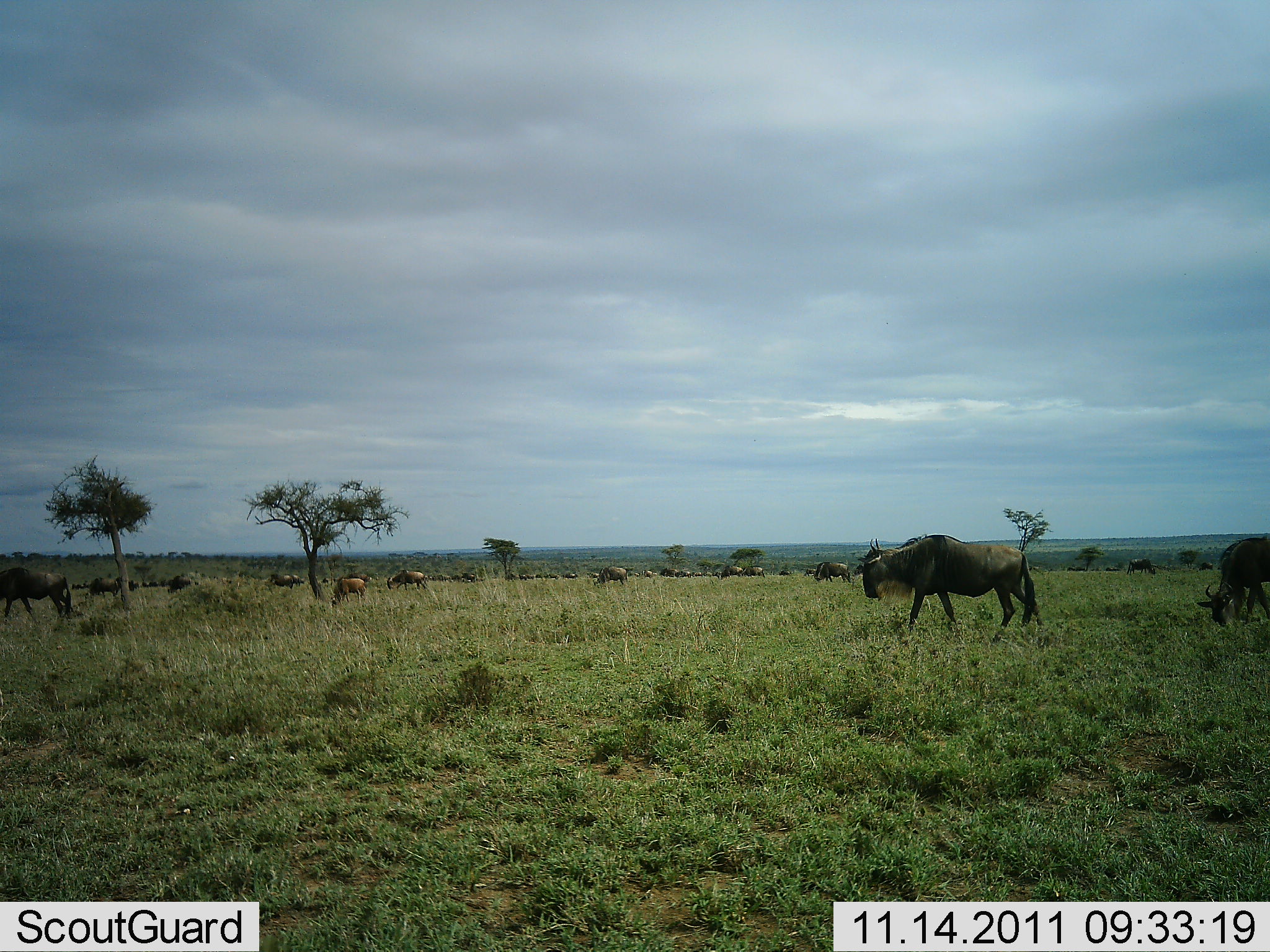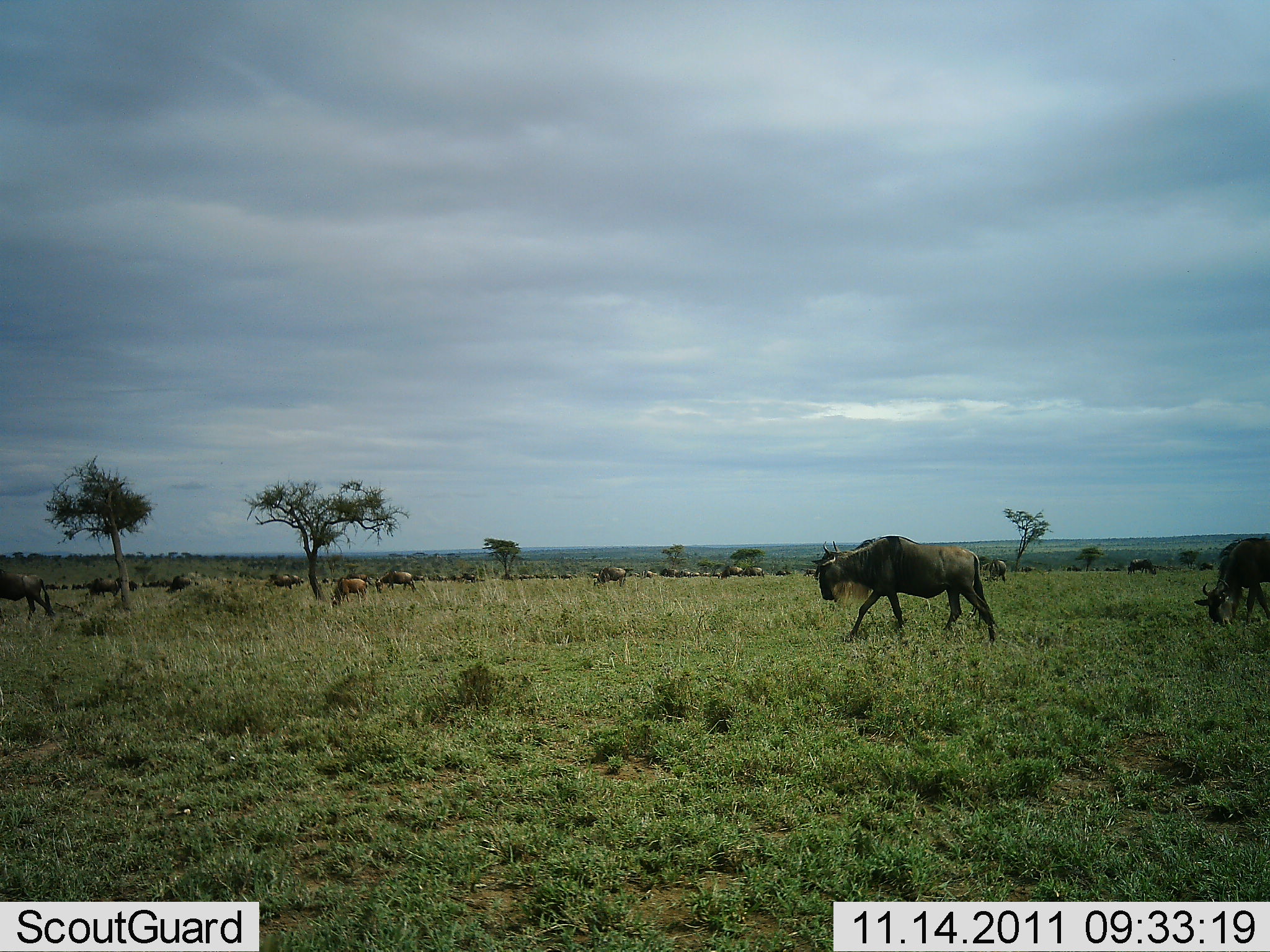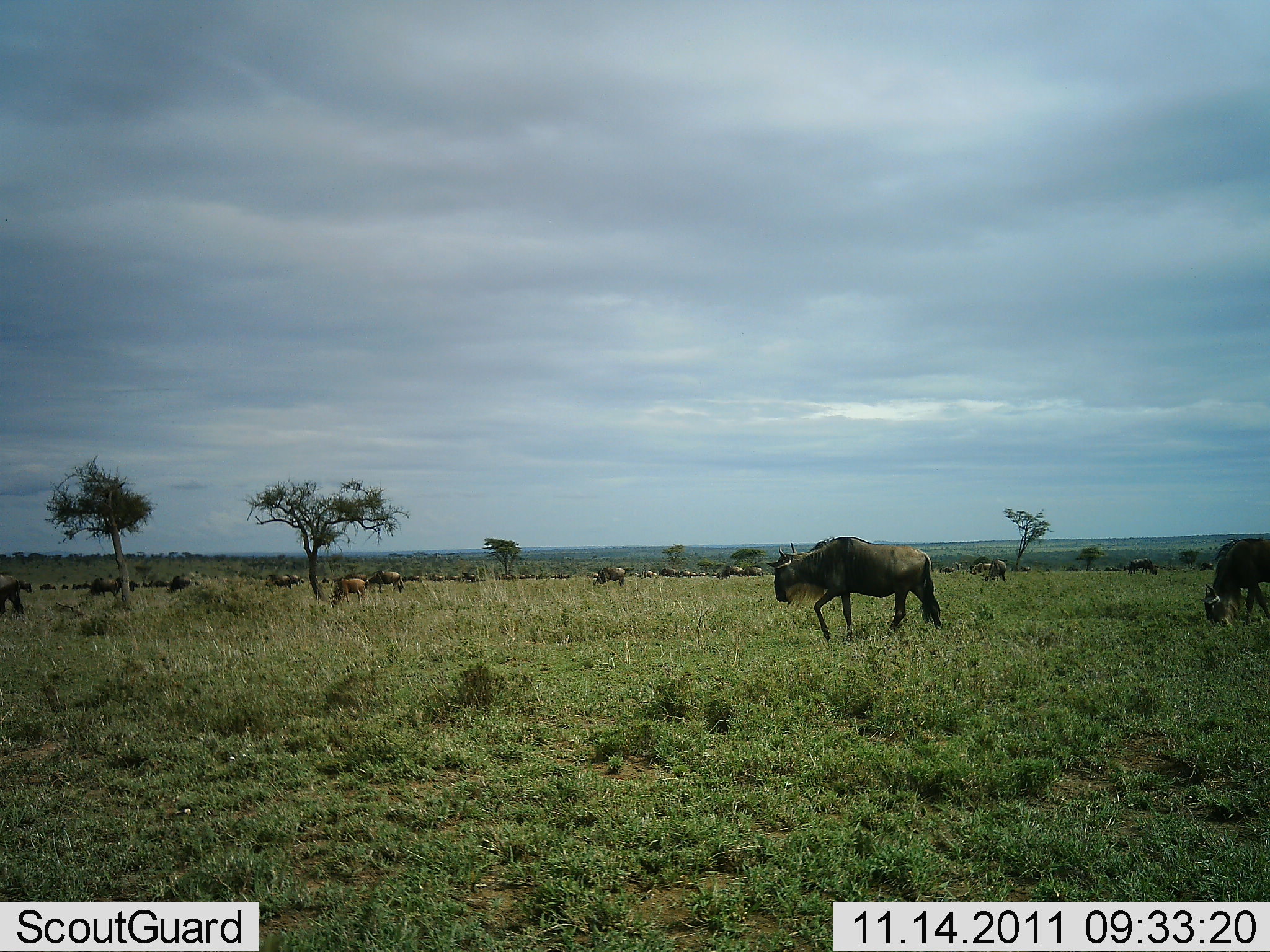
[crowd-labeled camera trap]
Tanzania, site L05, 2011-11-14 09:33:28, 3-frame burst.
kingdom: Animalia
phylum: Chordata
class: Mammalia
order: Artiodactyla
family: Bovidae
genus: Connochaetes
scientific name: Connochaetes taurinus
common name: blue wildebeest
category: wildebeest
Wildebeest (blue wildebeest) (Connochaetes taurinus), count 11-50. Behavior (volunteer vote fractions): standing 41%, resting 6%, moving 82%, interacting 0%. Young present (vote fraction): 0%. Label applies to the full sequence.